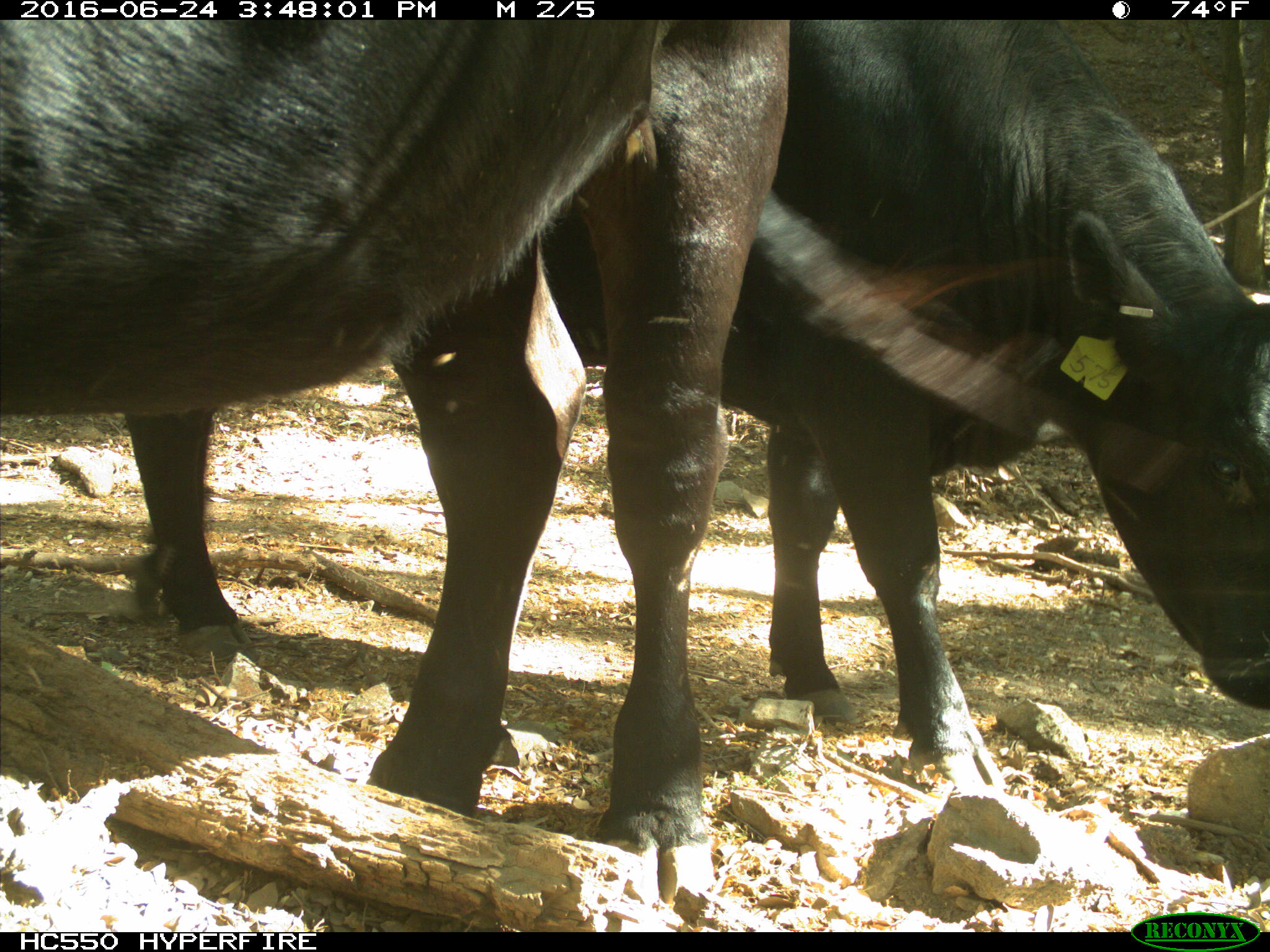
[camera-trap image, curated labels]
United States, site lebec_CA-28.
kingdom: Animalia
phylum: Chordata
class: Mammalia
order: Artiodactyla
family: Bovidae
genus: Bos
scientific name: Bos taurus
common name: domestic cow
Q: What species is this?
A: Bos taurus (domestic cow).